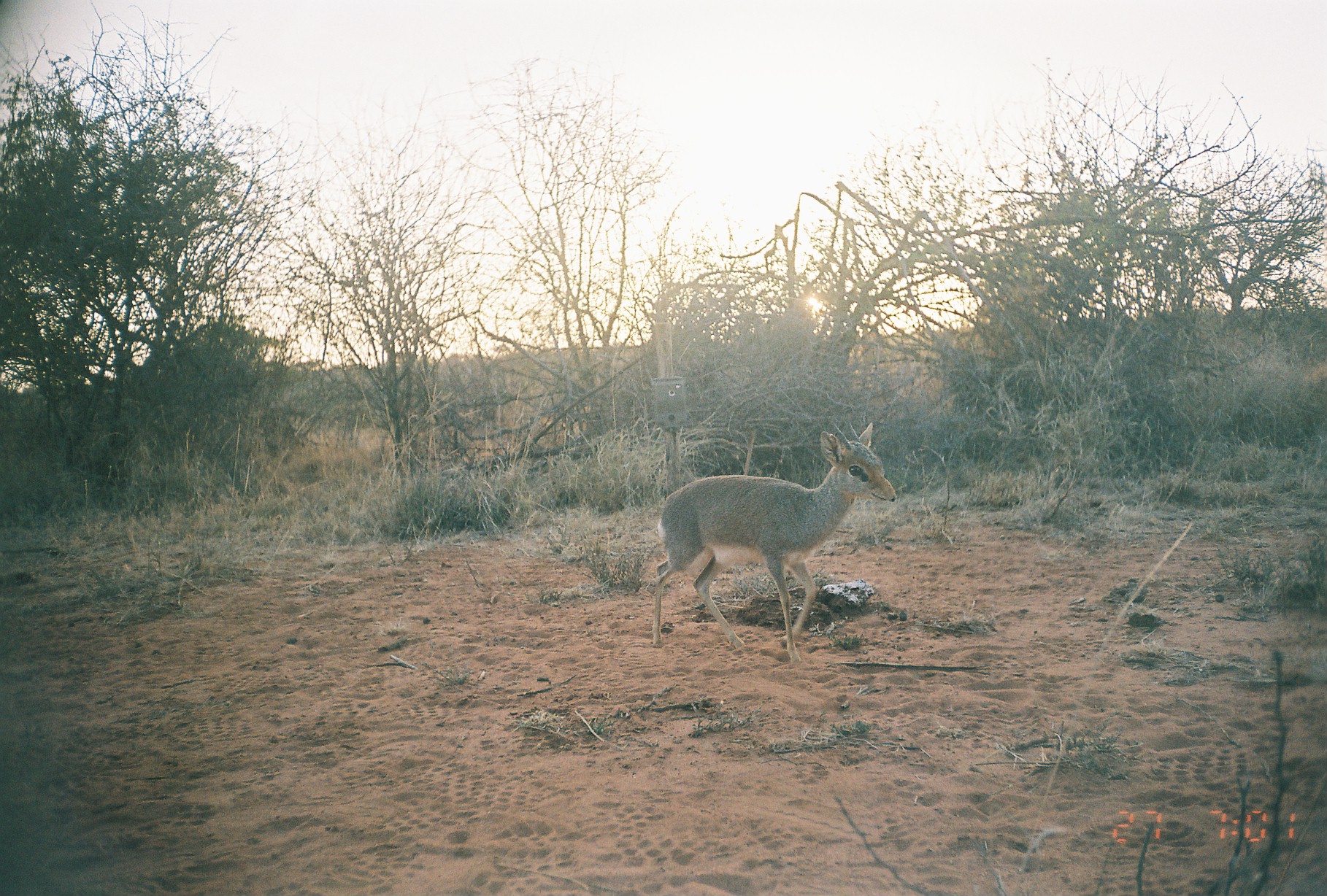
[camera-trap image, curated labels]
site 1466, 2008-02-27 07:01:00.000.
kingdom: Animalia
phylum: Chordata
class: Mammalia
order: Artiodactyla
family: Bovidae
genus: Madoqua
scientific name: Madoqua guentheri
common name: günther's dik-dik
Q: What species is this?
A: Madoqua guentheri (günther's dik-dik).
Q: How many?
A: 1.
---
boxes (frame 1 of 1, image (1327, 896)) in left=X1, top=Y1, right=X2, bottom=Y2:
madoqua guentheri: left=652, top=421, right=897, bottom=665